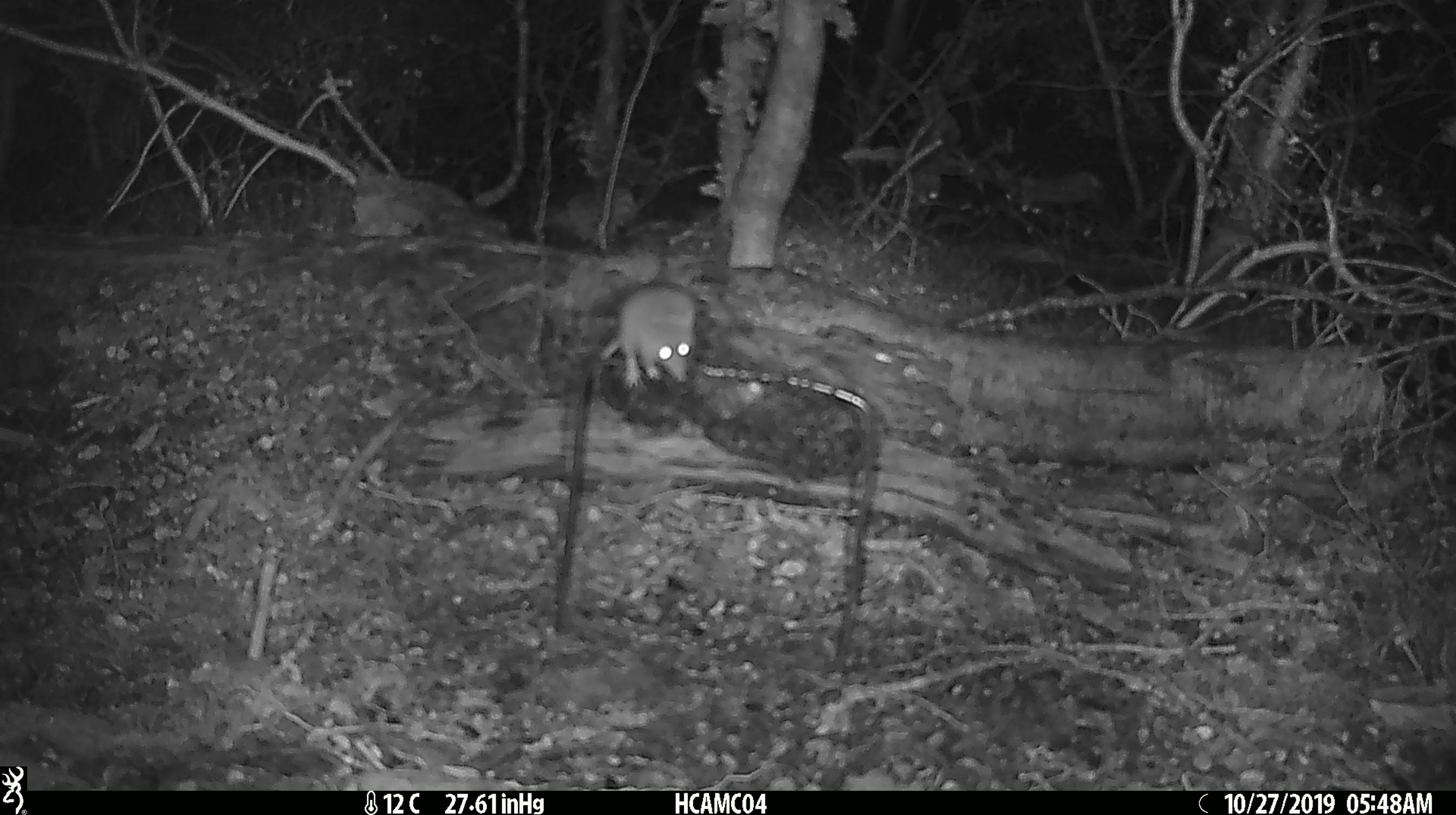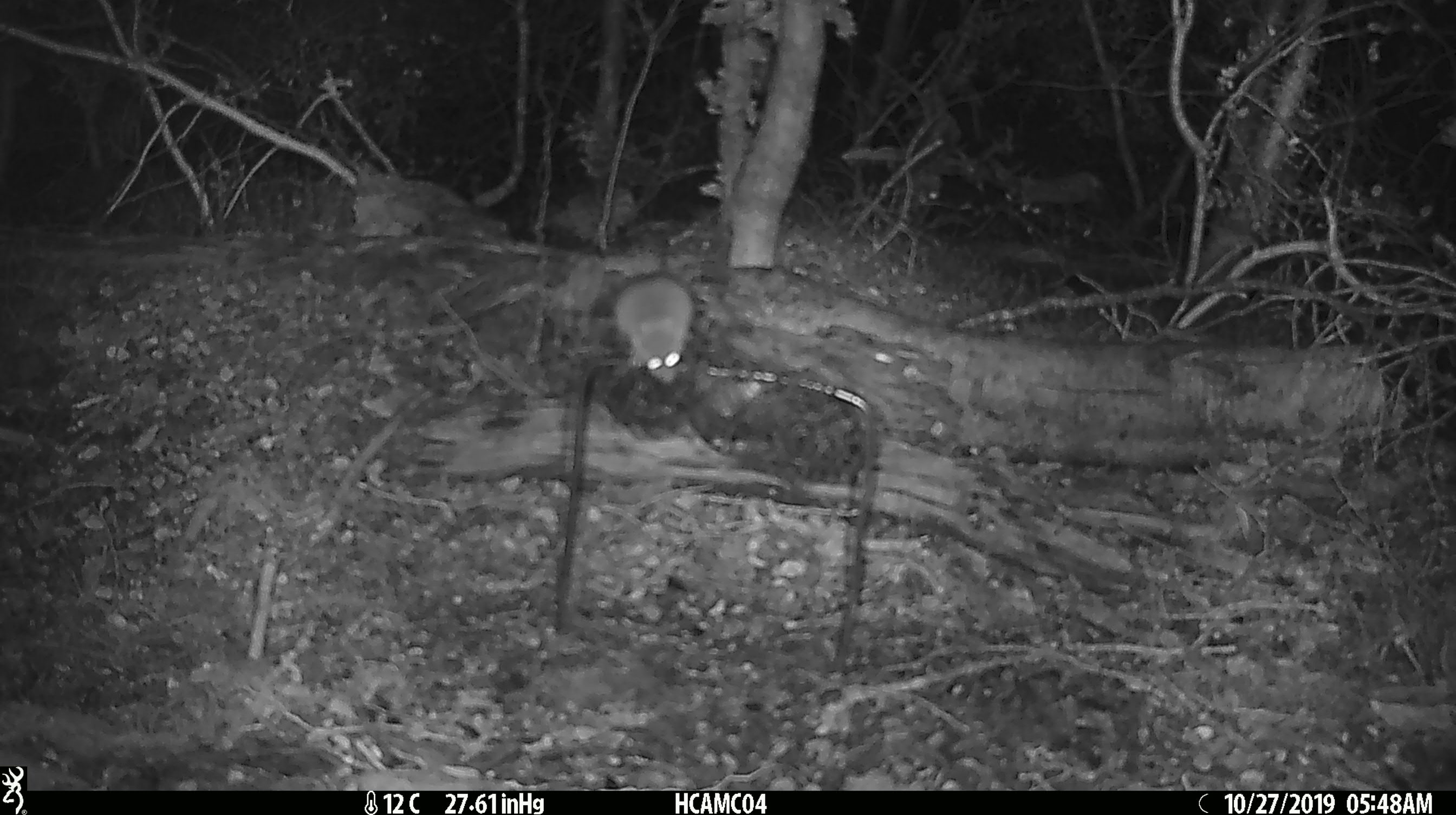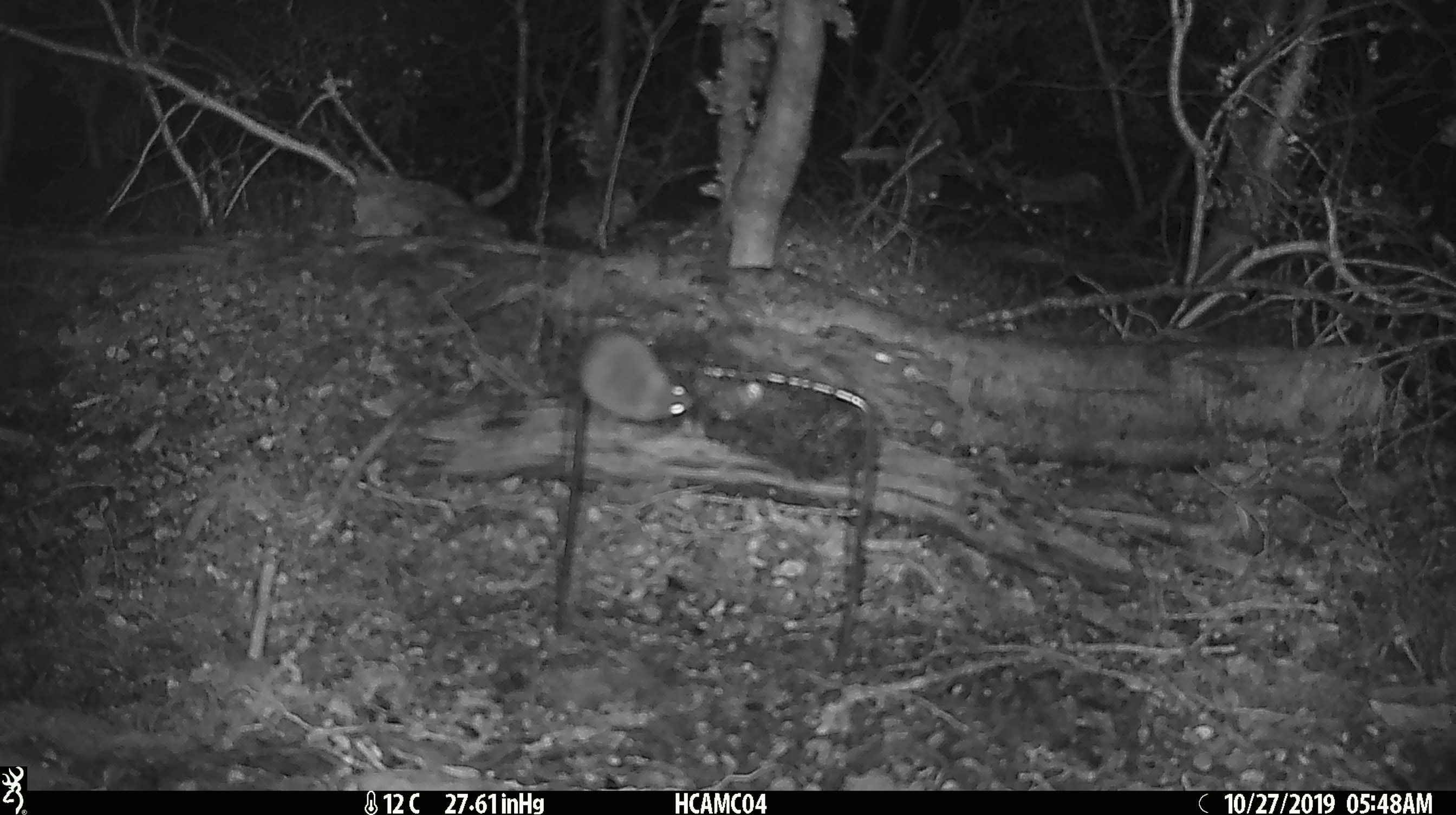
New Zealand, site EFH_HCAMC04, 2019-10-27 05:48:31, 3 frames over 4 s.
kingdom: Animalia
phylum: Chordata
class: Mammalia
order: Rodentia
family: Muridae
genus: Mus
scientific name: Mus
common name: mouse